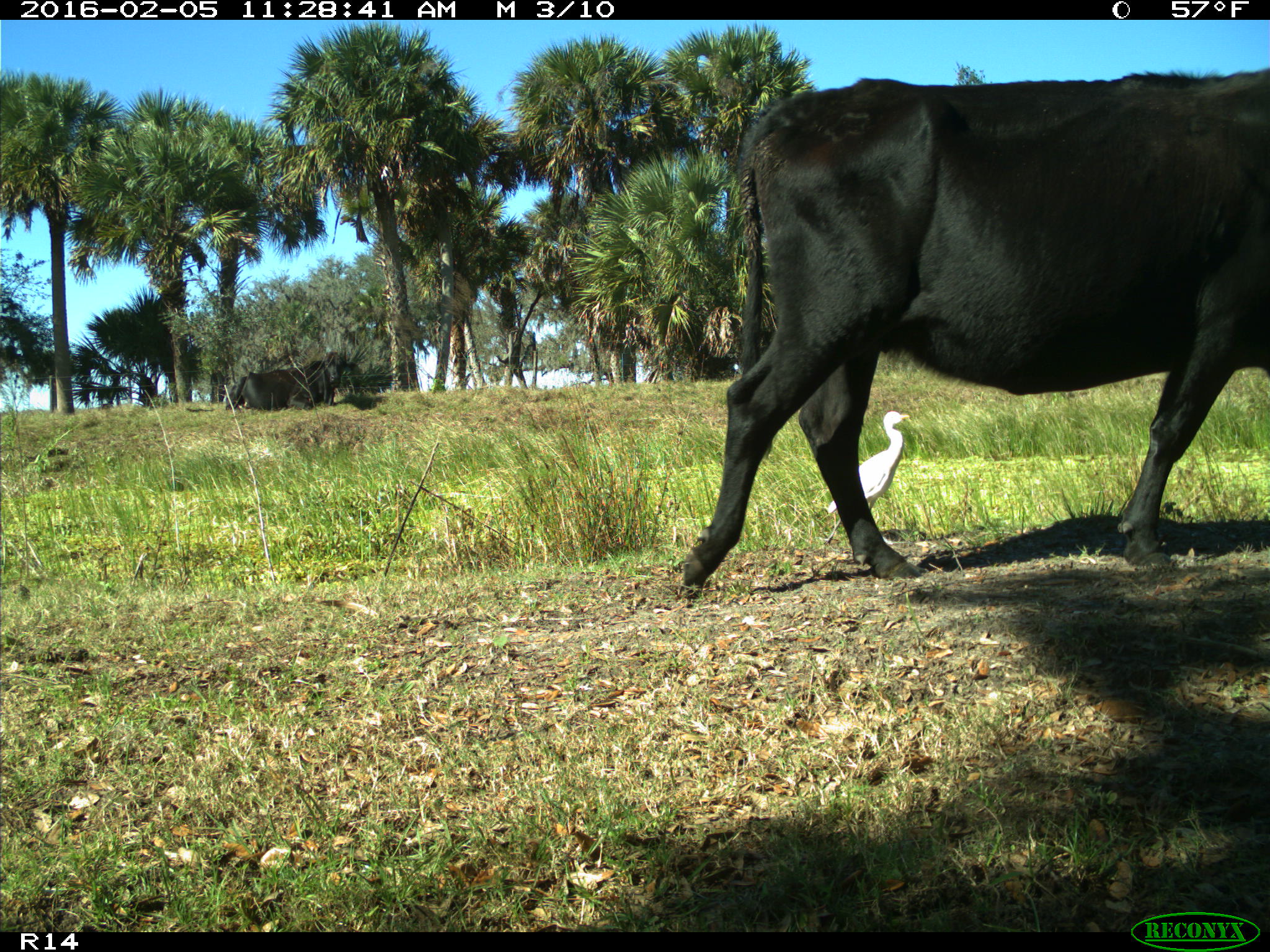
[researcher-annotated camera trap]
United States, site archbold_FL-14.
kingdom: Animalia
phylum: Chordata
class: Mammalia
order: Artiodactyla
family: Bovidae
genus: Bos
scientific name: Bos taurus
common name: domestic cow